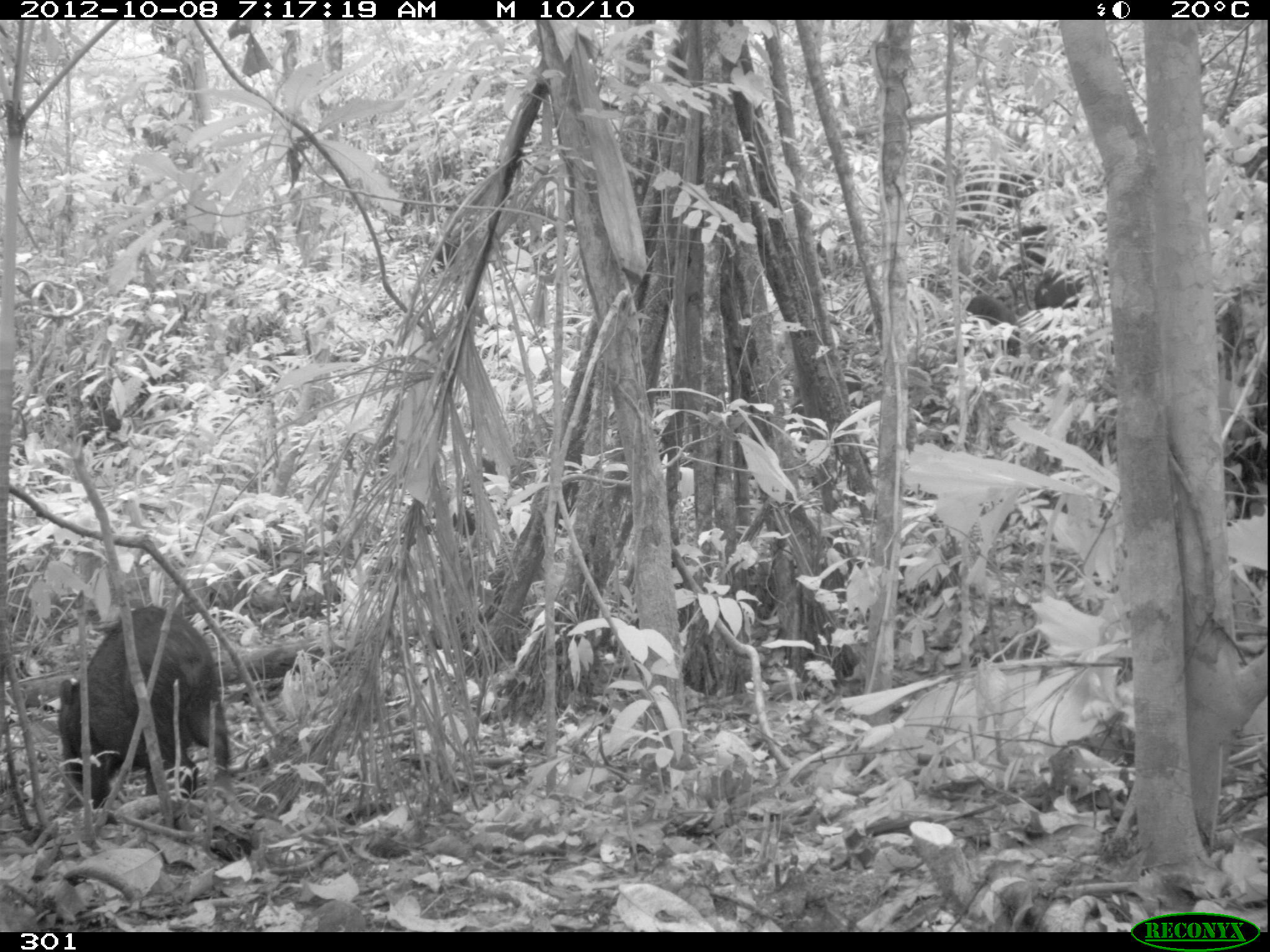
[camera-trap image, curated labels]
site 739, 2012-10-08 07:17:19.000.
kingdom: Animalia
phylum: Chordata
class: Mammalia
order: Artiodactyla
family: Tayassuidae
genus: Tayassu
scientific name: Tayassu pecari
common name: white-lipped peccary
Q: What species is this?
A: Tayassu pecari (white-lipped peccary).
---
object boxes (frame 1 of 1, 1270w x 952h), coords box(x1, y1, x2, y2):
tayassu pecari: box(59, 603, 231, 828); box(964, 293, 1022, 358); box(1033, 266, 1095, 308); box(1017, 225, 1050, 267)